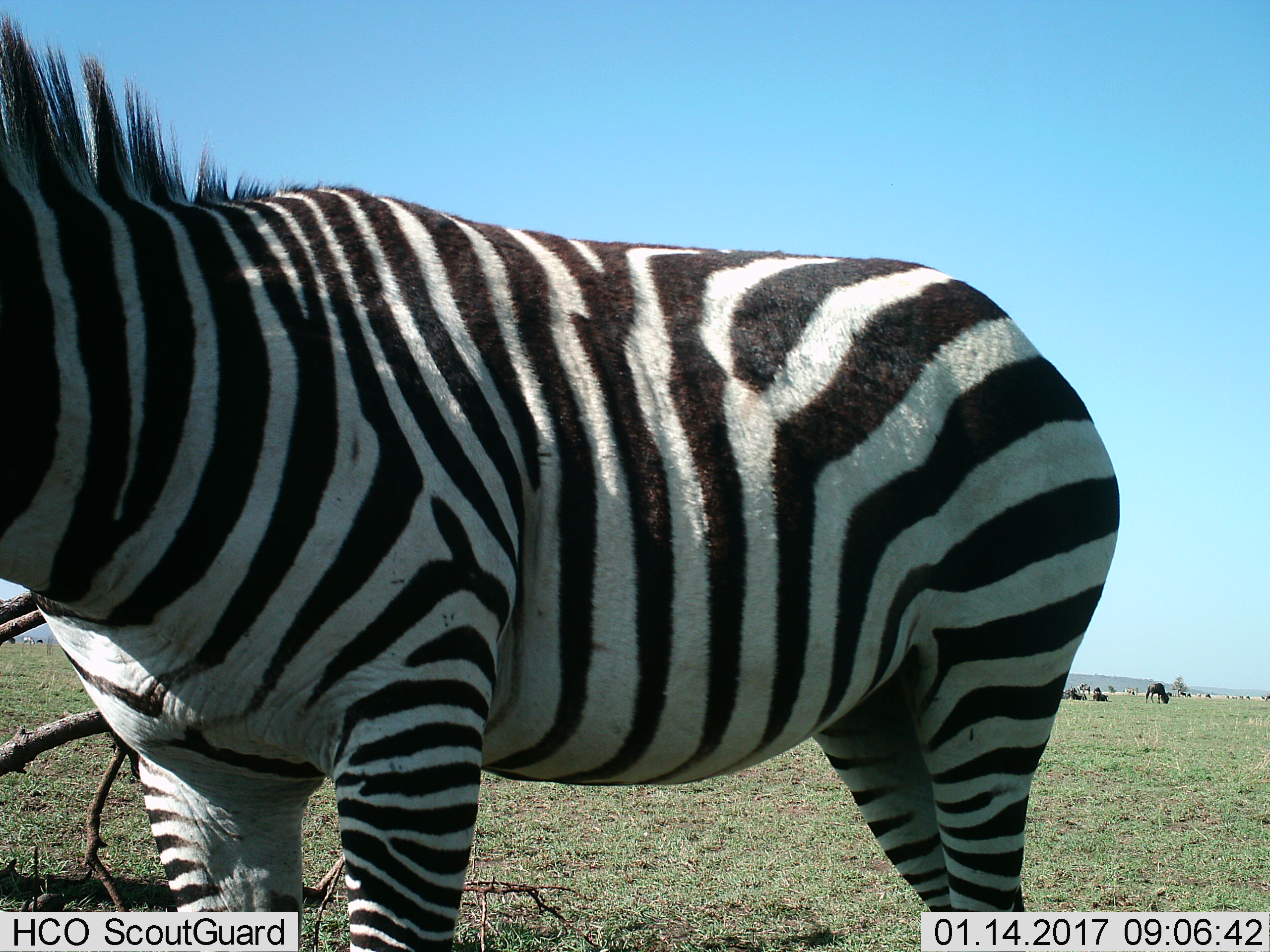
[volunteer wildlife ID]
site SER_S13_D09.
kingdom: Animalia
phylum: Chordata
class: Mammalia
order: Artiodactyla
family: Bovidae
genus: Connochaetes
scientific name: Connochaetes taurinus taurinus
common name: blue wildebeest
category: wildebeestblue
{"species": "wildebeestblue (blue wildebeest) (Connochaetes taurinus taurinus)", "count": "9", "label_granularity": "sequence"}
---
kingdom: Animalia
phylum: Chordata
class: Mammalia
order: Perissodactyla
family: Equidae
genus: Equus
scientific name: Equus quagga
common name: plains zebra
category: zebraplains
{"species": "zebraplains (plains zebra) (Equus quagga)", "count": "1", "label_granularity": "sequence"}